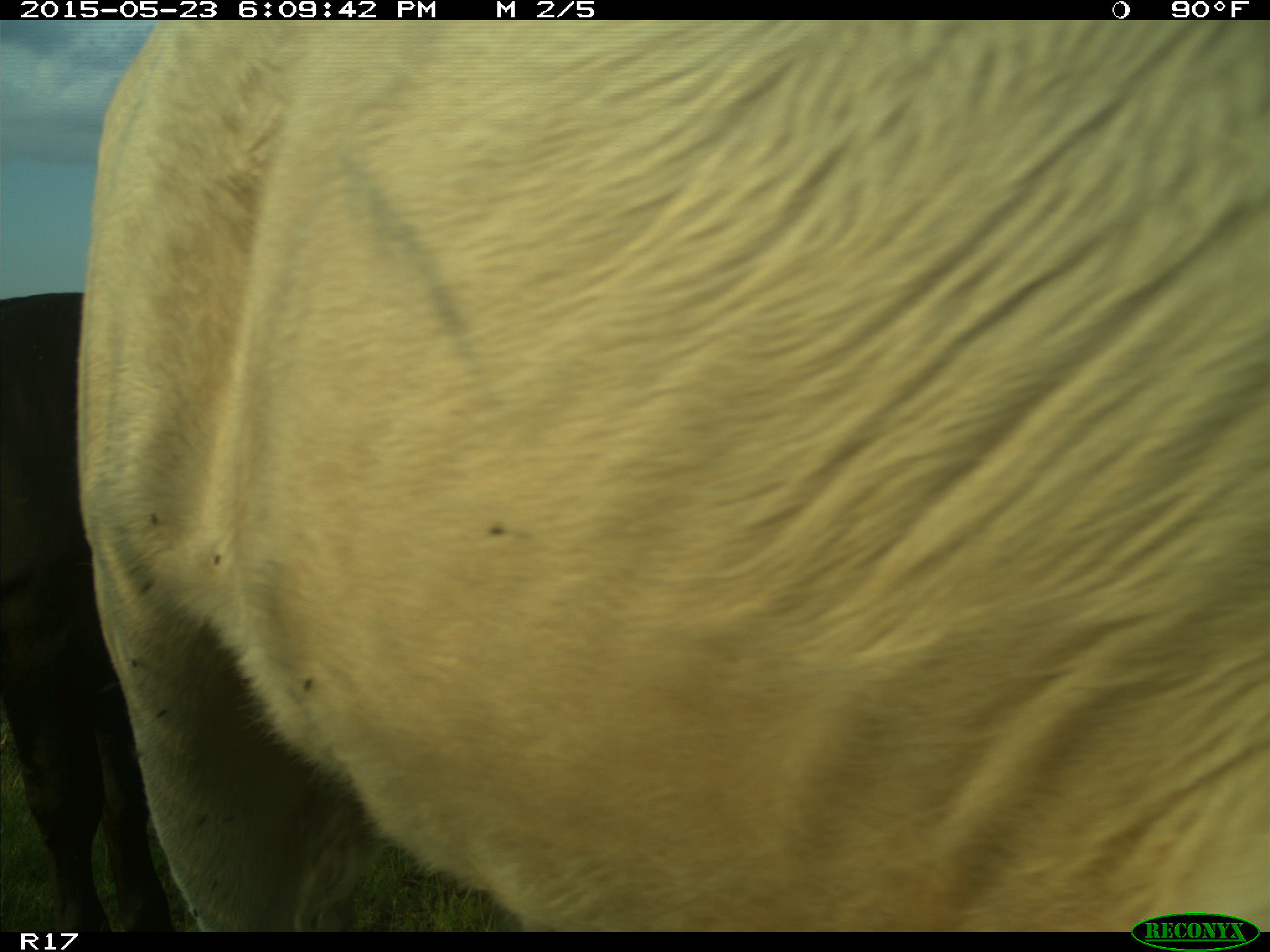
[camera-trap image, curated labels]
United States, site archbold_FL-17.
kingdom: Animalia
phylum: Chordata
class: Mammalia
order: Artiodactyla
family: Bovidae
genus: Bos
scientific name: Bos taurus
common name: domestic cow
Bos taurus (domestic cow).